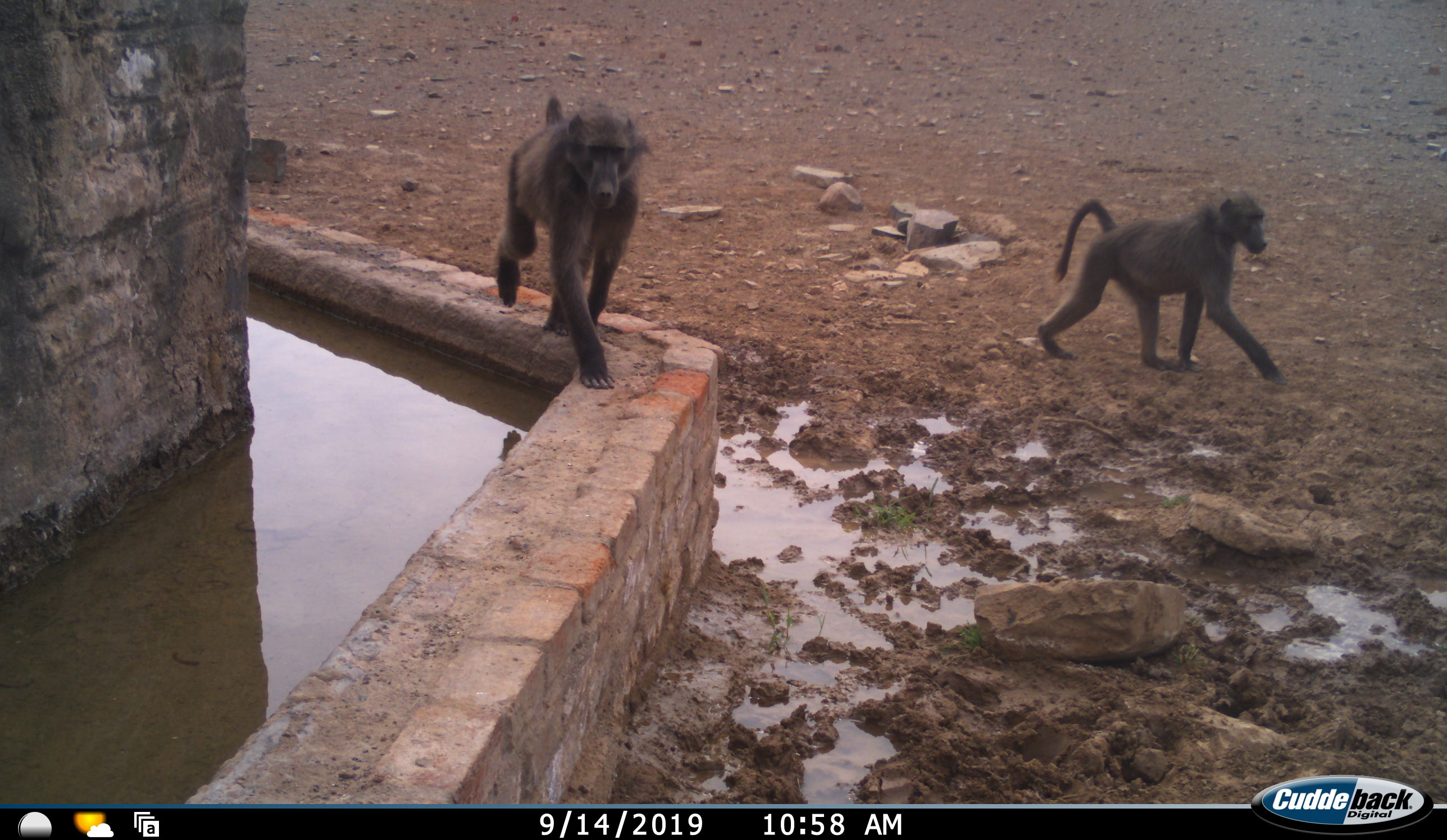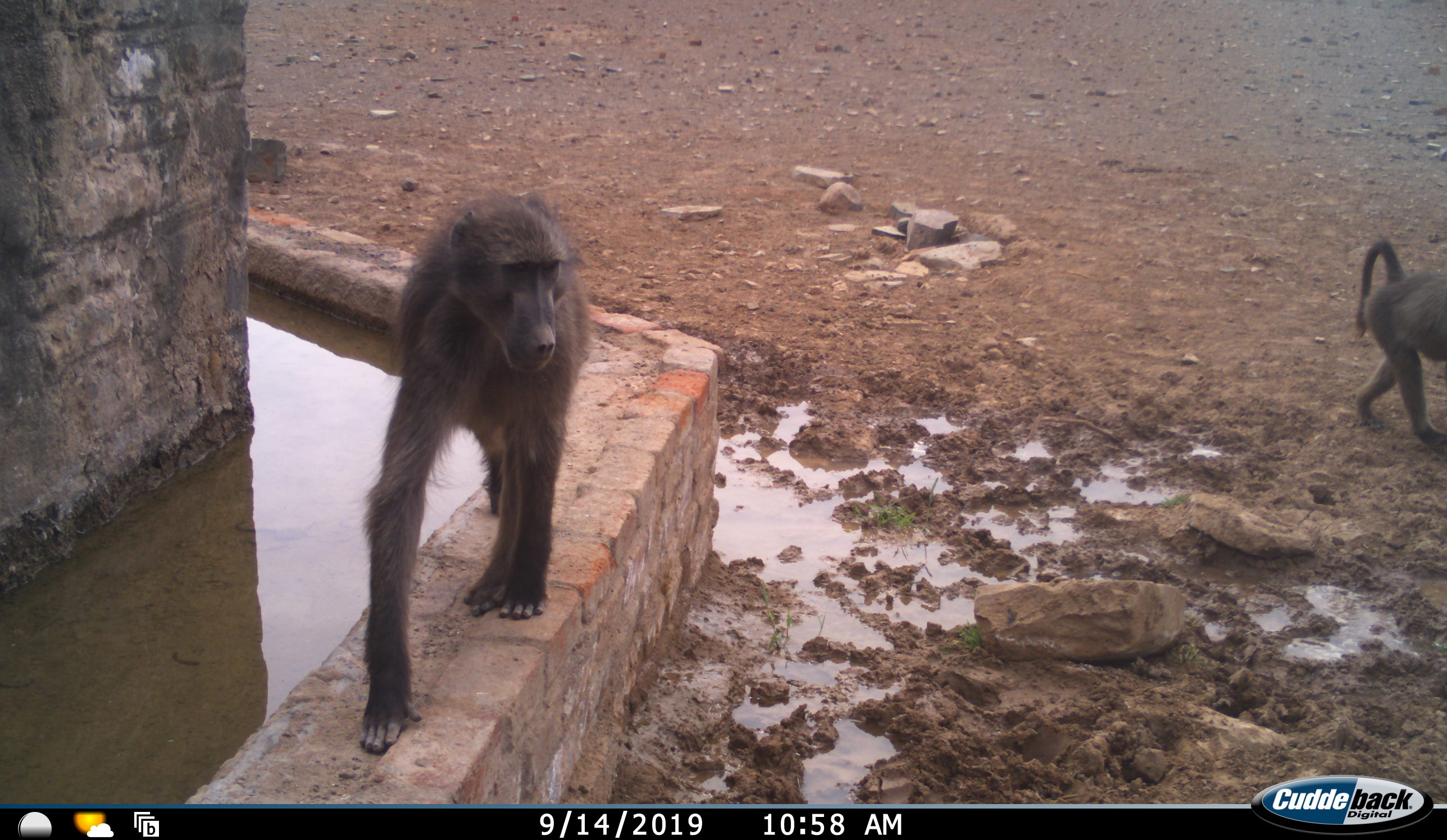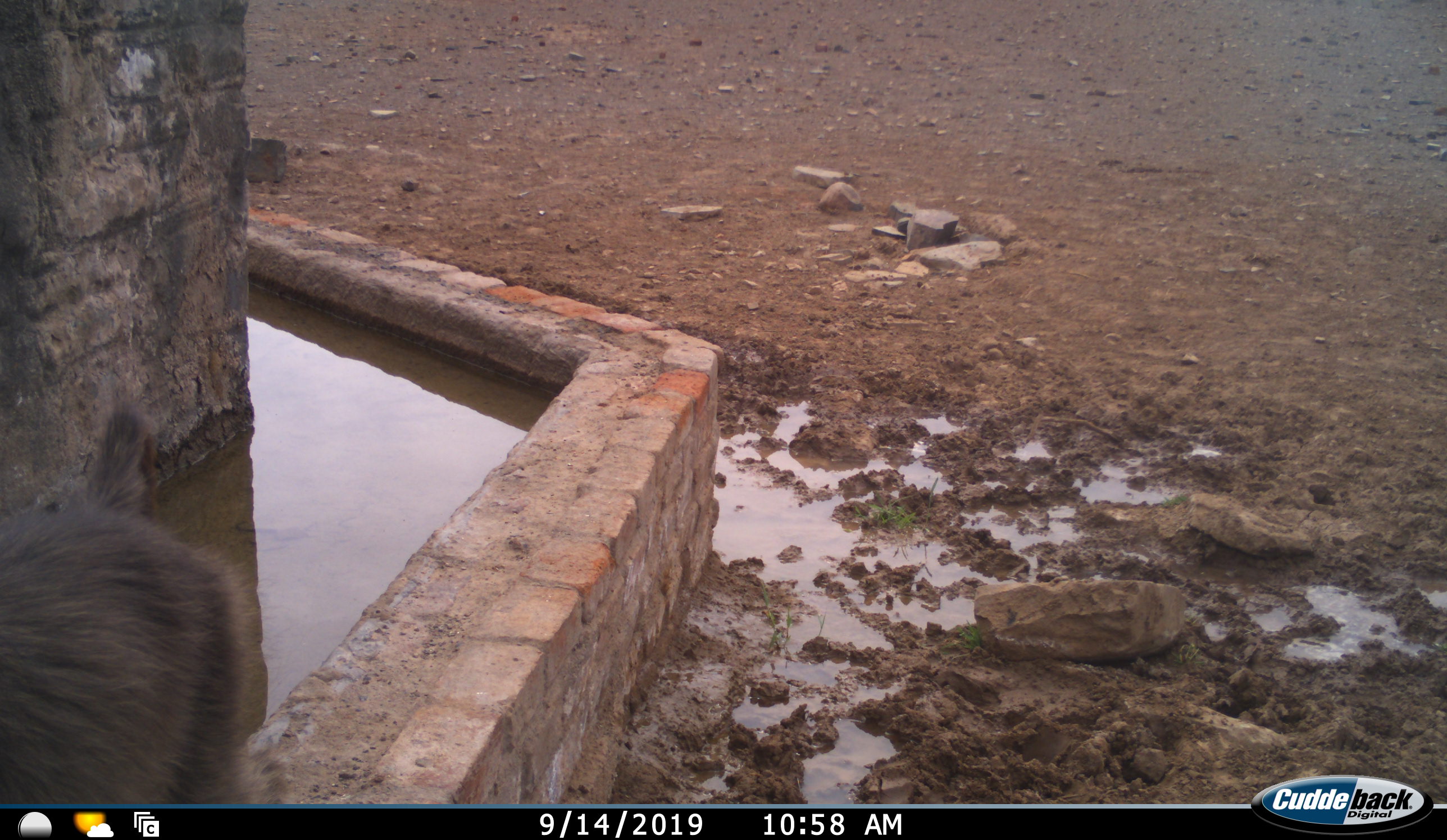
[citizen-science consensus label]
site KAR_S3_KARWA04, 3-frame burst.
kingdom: Animalia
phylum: Chordata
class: Mammalia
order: Primates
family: Cercopithecidae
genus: Papio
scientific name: Papio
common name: baboon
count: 2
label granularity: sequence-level